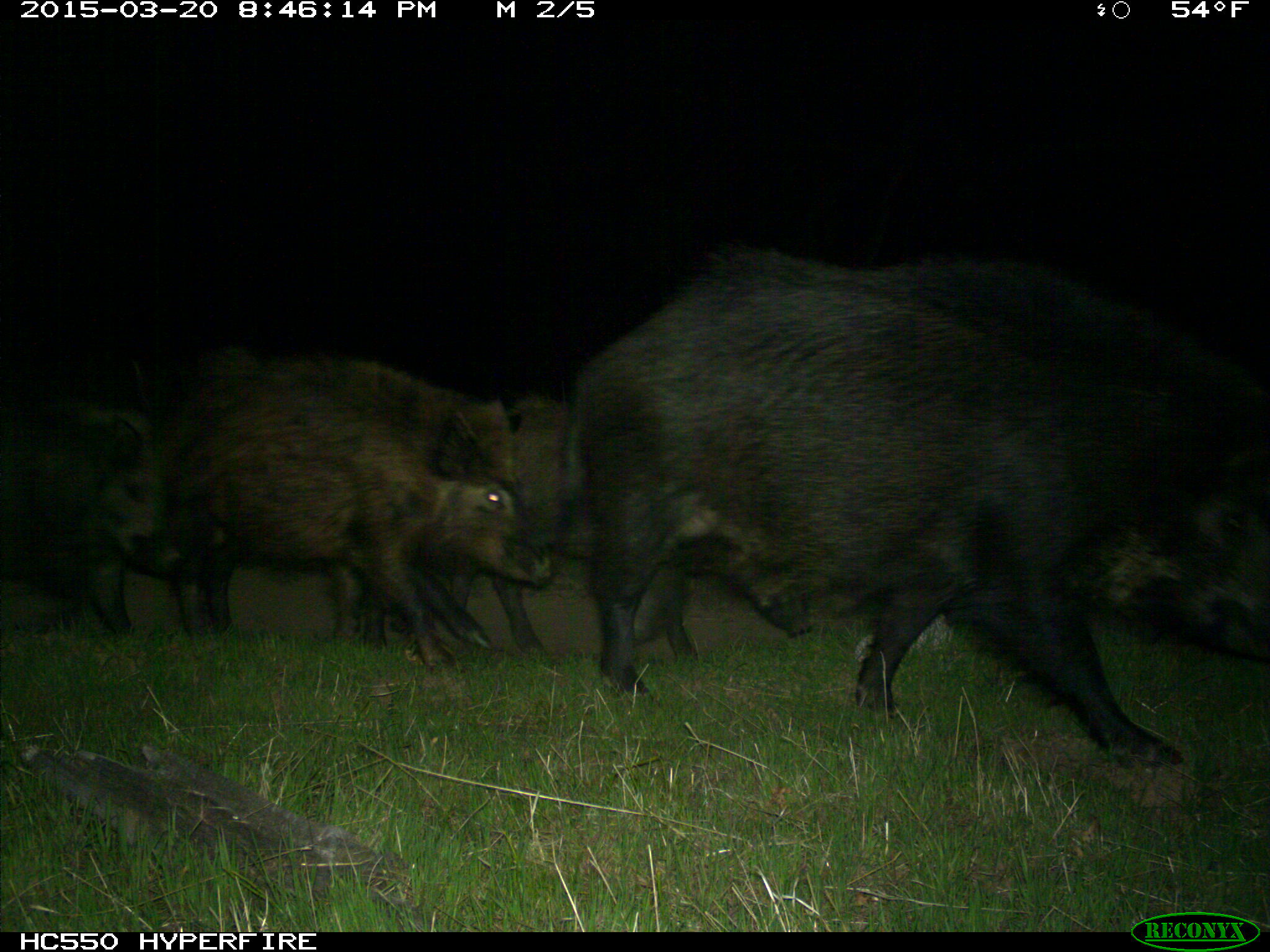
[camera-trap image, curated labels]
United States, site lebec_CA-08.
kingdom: Animalia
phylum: Chordata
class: Mammalia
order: Artiodactyla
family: Suidae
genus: Sus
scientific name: Sus scrofa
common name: wild boar